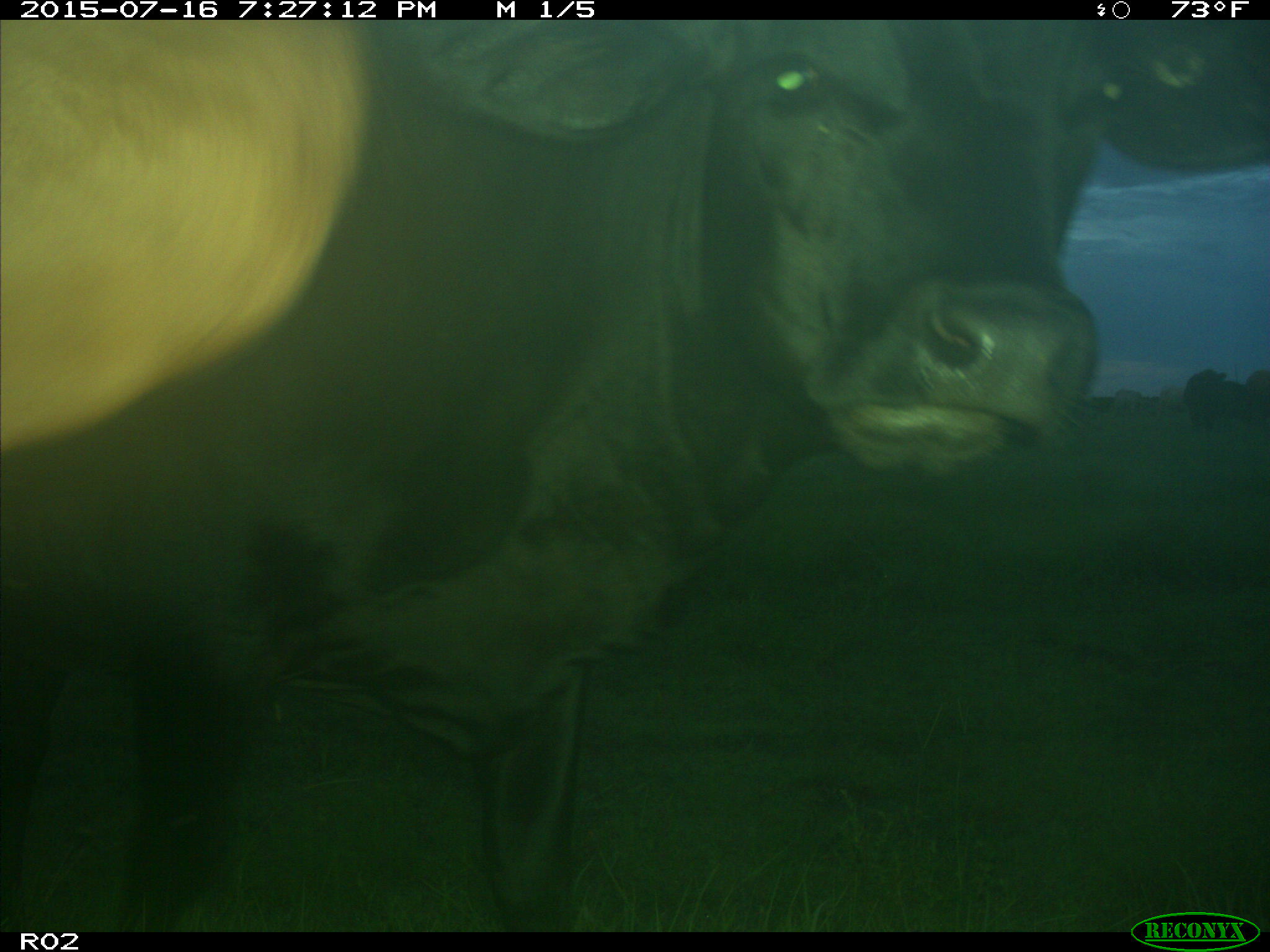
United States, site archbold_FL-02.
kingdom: Animalia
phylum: Chordata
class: Mammalia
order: Artiodactyla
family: Bovidae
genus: Bos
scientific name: Bos taurus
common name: domestic cow